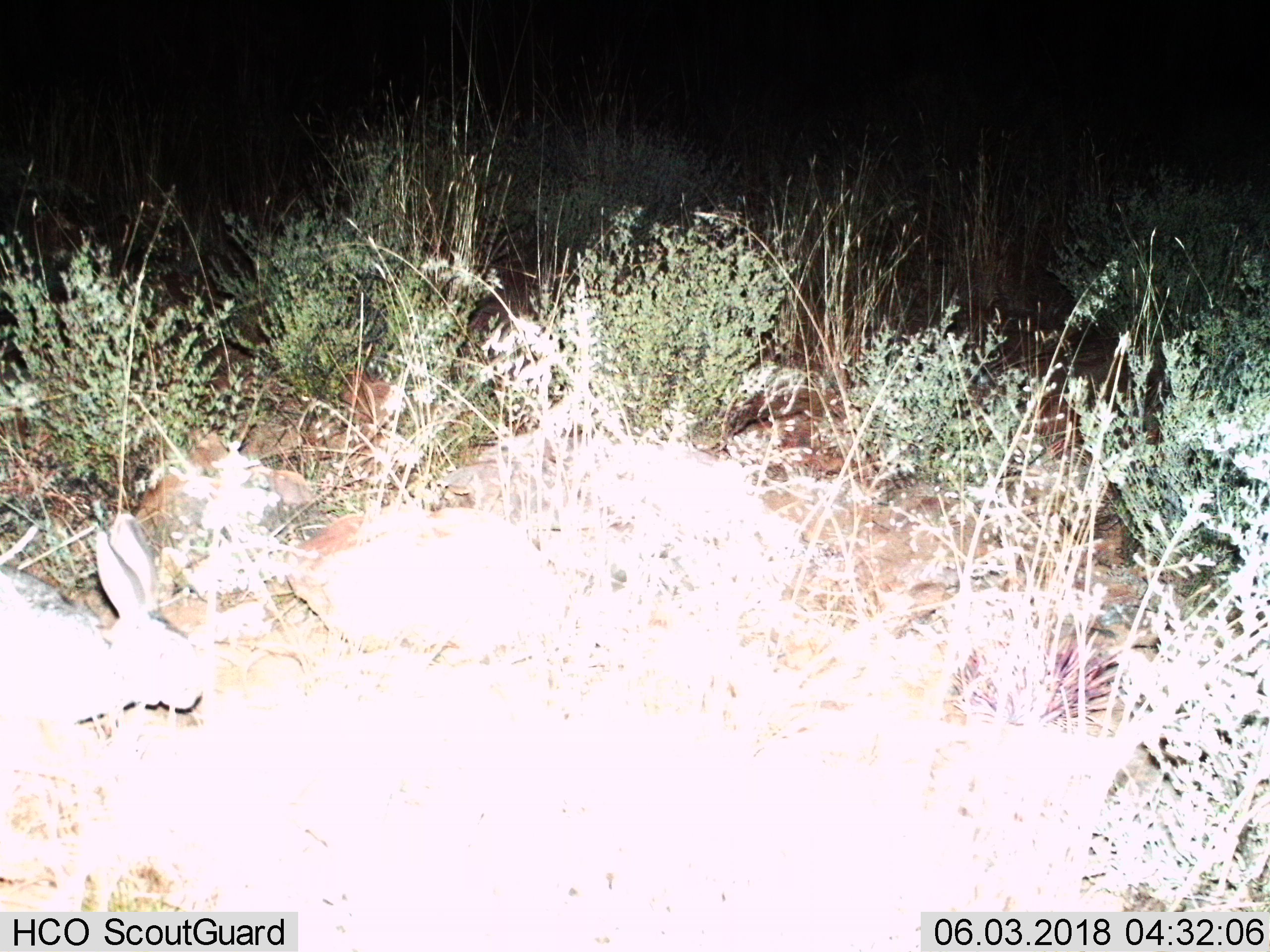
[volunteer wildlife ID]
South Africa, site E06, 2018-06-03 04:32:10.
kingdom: Animalia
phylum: Chordata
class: Mammalia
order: Lagomorpha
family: Leporidae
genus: Bunolagus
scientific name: Bunolagus monticularis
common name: riverine rabbit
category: rabbitriverine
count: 1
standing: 33%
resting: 33%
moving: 33%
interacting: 0%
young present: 0%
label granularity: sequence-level